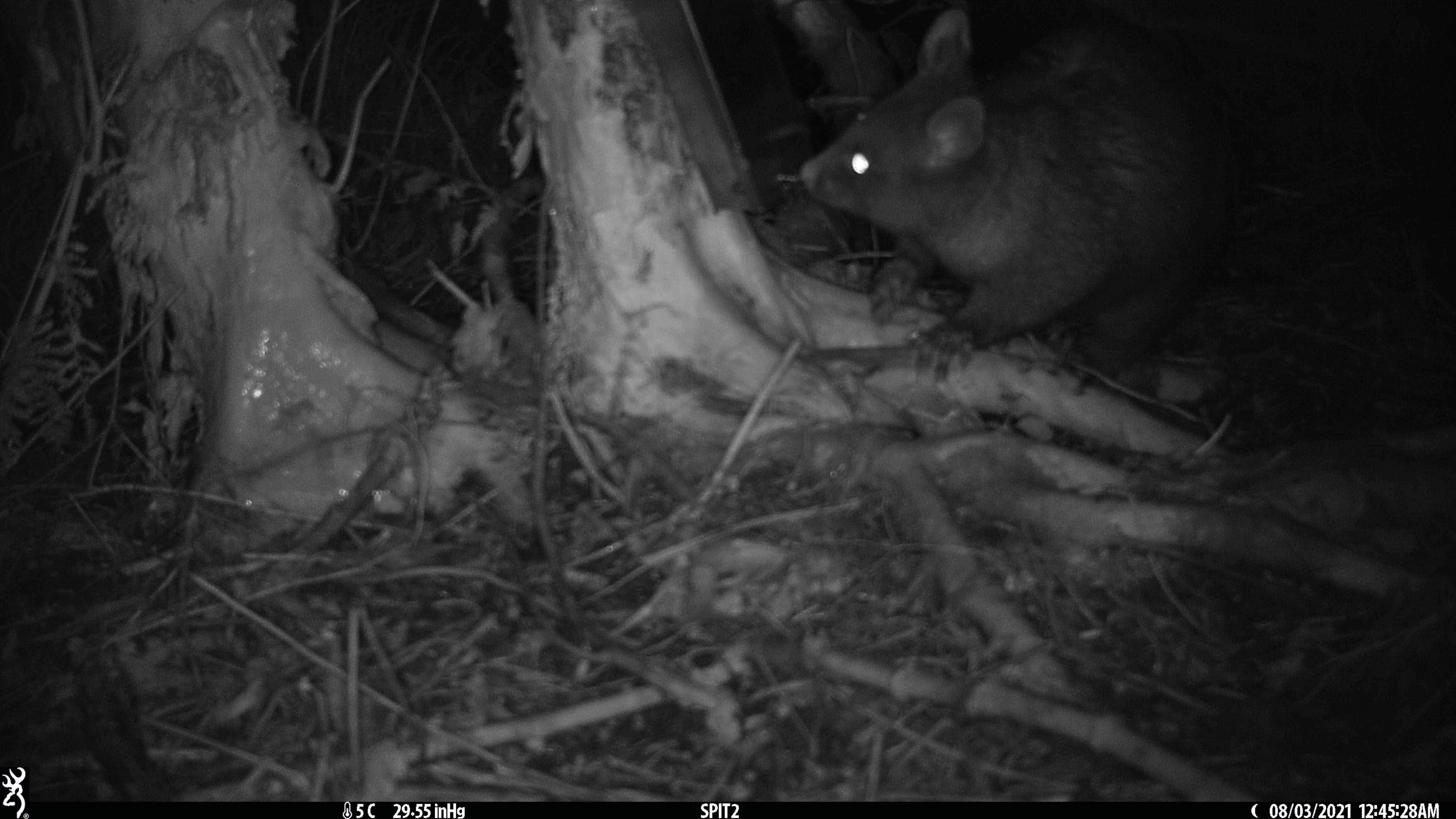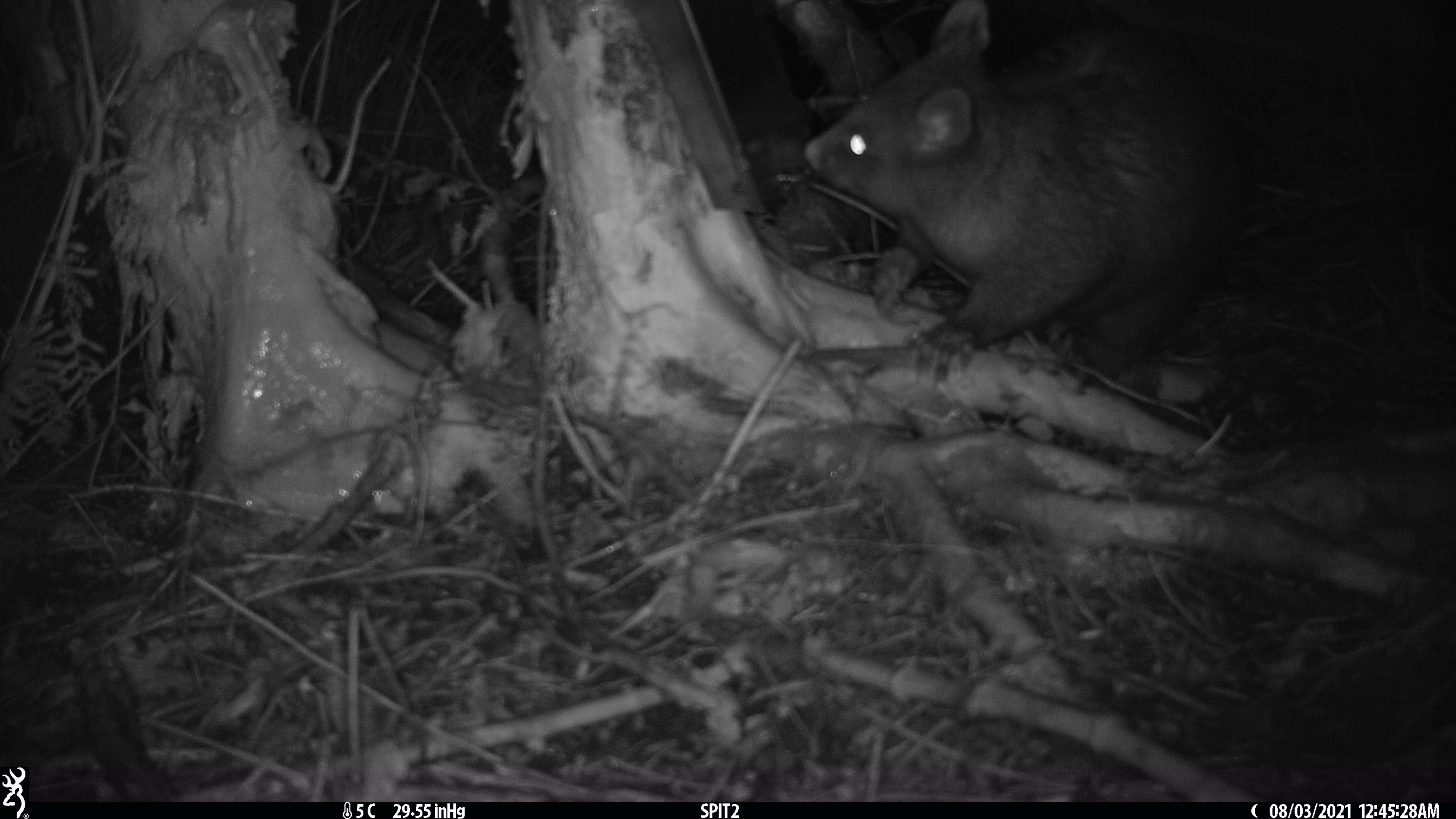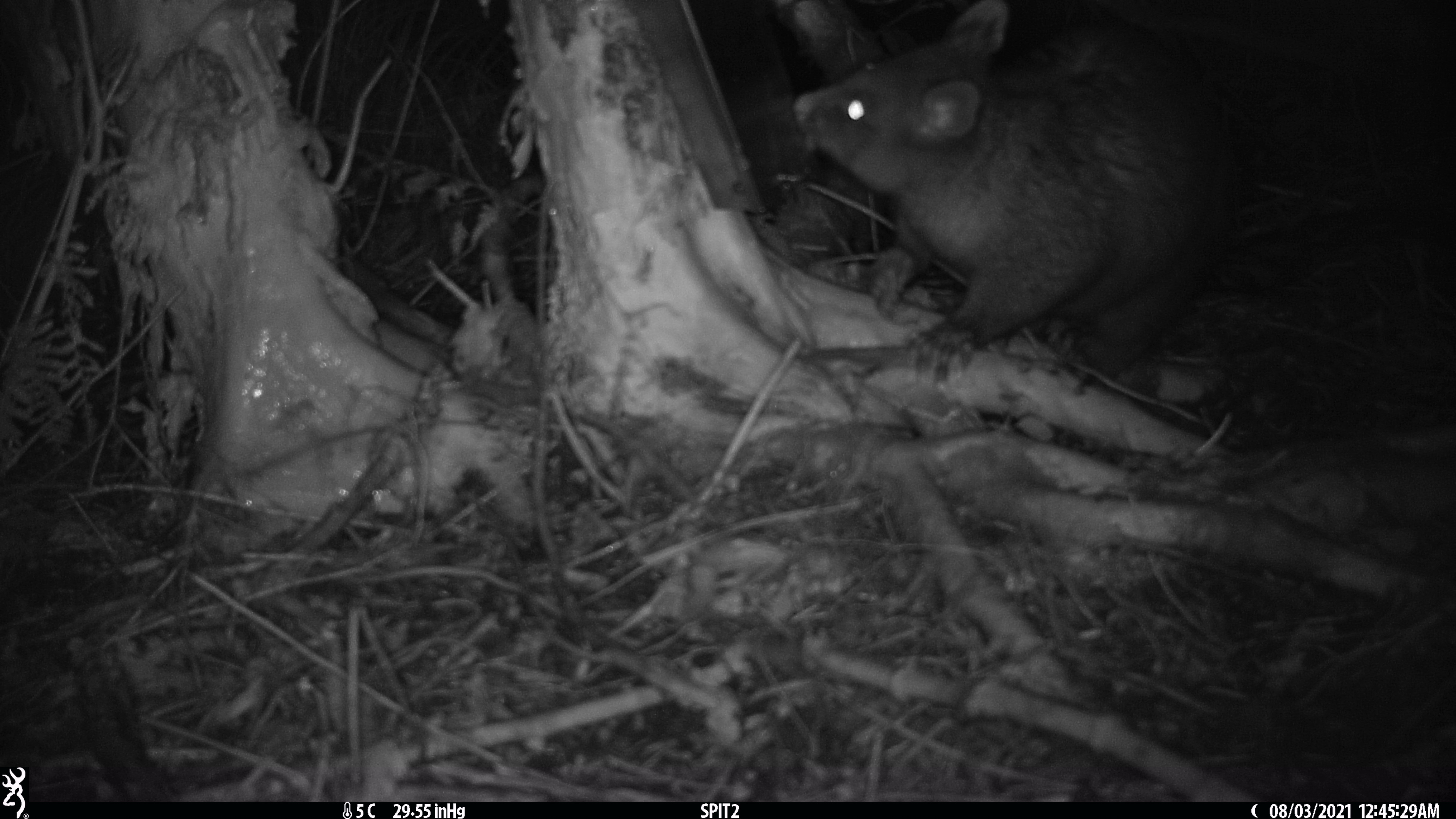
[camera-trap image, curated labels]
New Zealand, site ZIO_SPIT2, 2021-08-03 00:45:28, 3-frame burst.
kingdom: Animalia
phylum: Chordata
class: Mammalia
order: Diprotodontia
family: Phalangeridae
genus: Trichosurus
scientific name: Trichosurus vulpecula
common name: common brushtail possum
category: possum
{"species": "possum (common brushtail possum) (Trichosurus vulpecula)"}